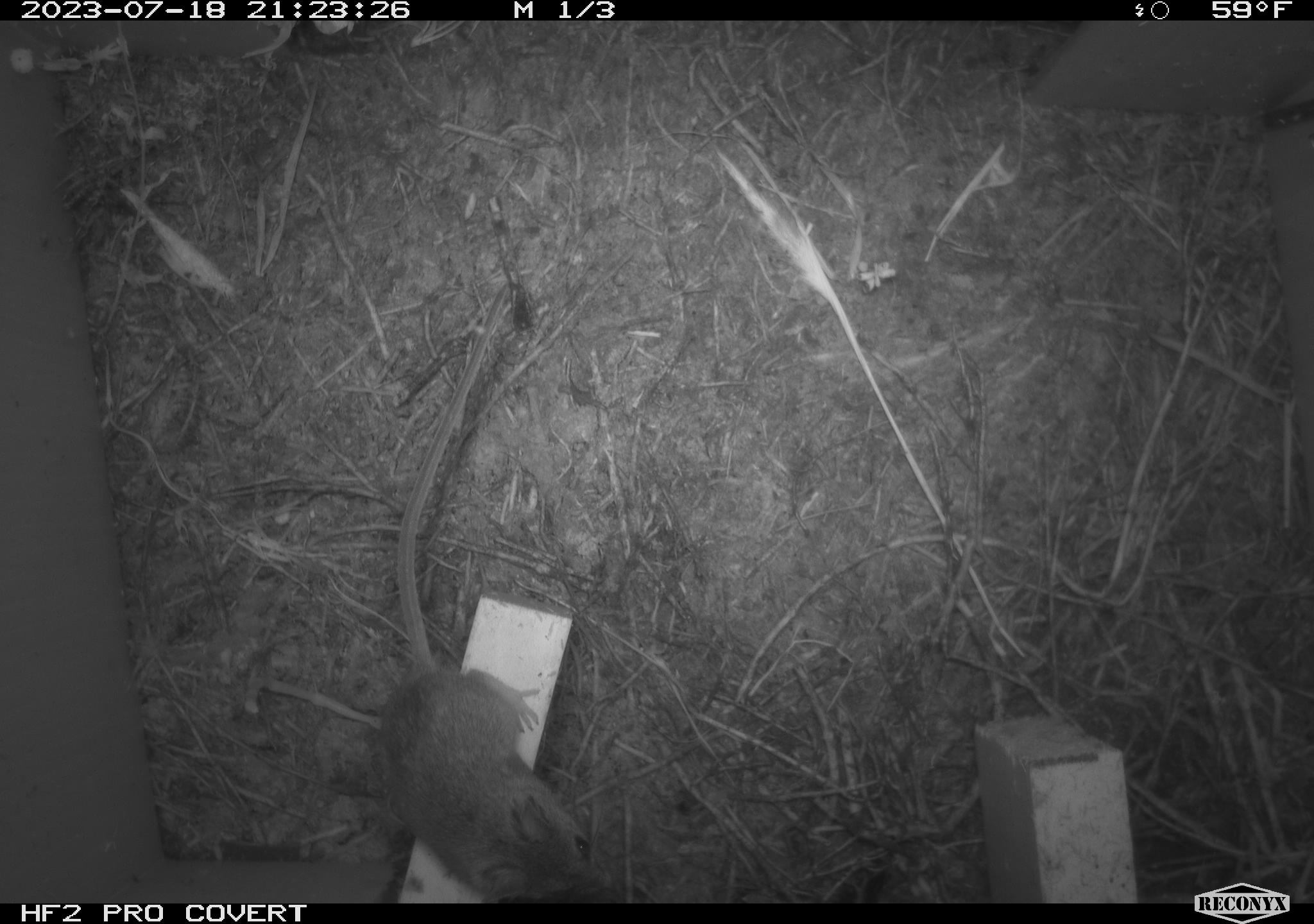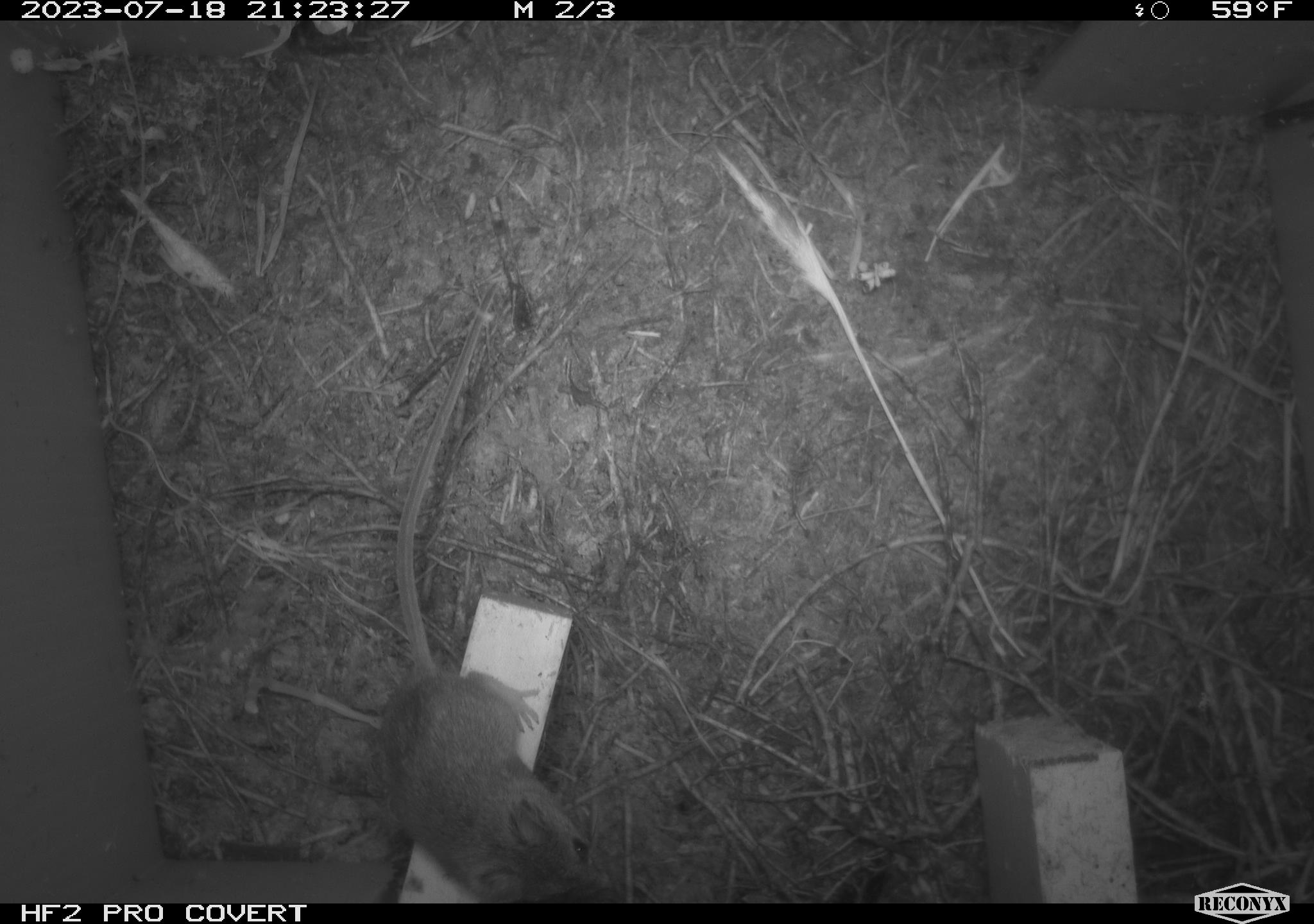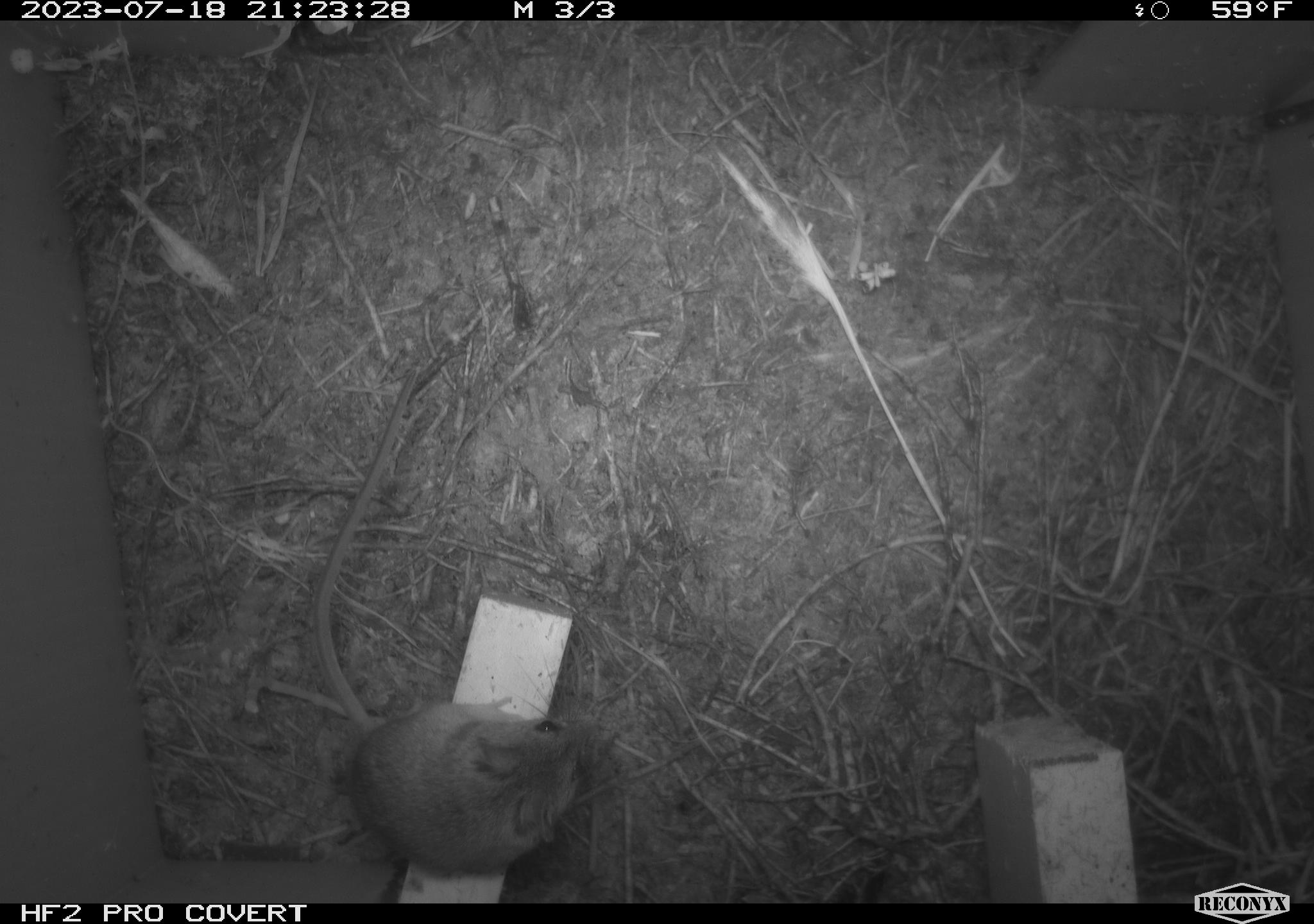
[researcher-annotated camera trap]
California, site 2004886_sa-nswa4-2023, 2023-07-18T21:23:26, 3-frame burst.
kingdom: Animalia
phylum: Chordata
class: Mammalia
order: Rodentia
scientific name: Rodentia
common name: mouse species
Mouse species (Rodentia).